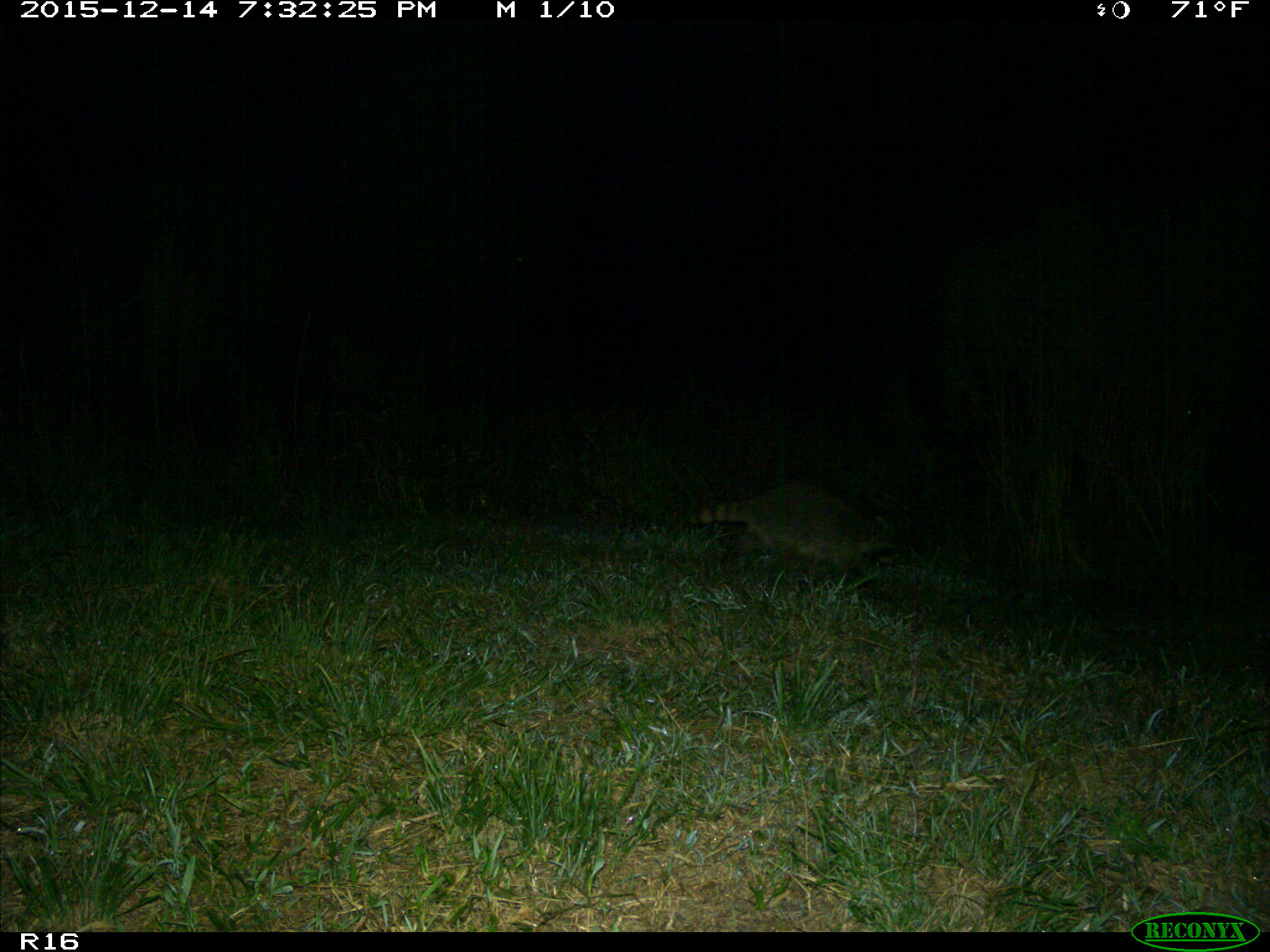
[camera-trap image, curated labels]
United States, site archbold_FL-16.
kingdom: Animalia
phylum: Chordata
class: Mammalia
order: Carnivora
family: Procyonidae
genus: Procyon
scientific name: Procyon lotor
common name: common raccoon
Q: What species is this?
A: Procyon lotor (common raccoon).